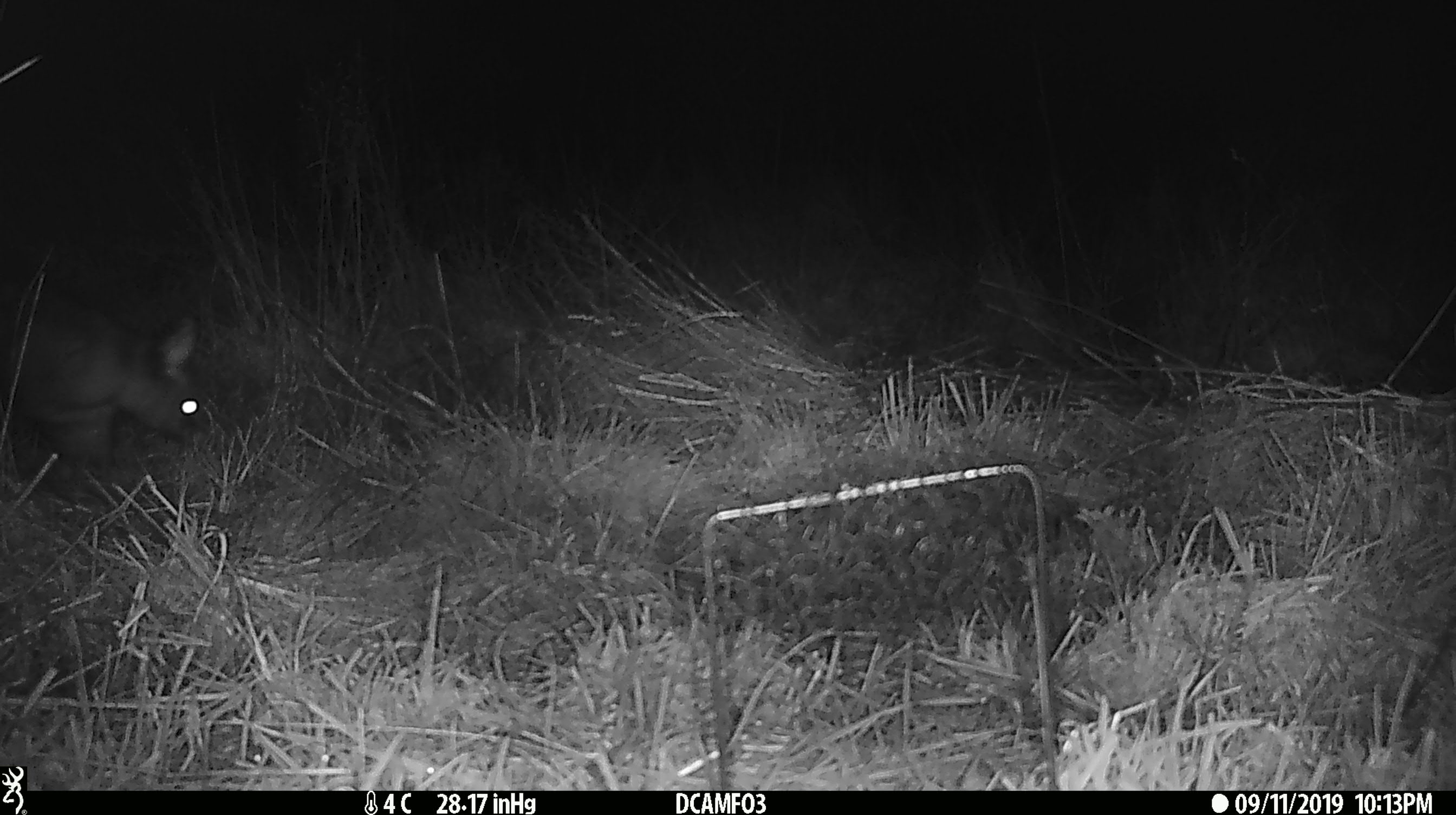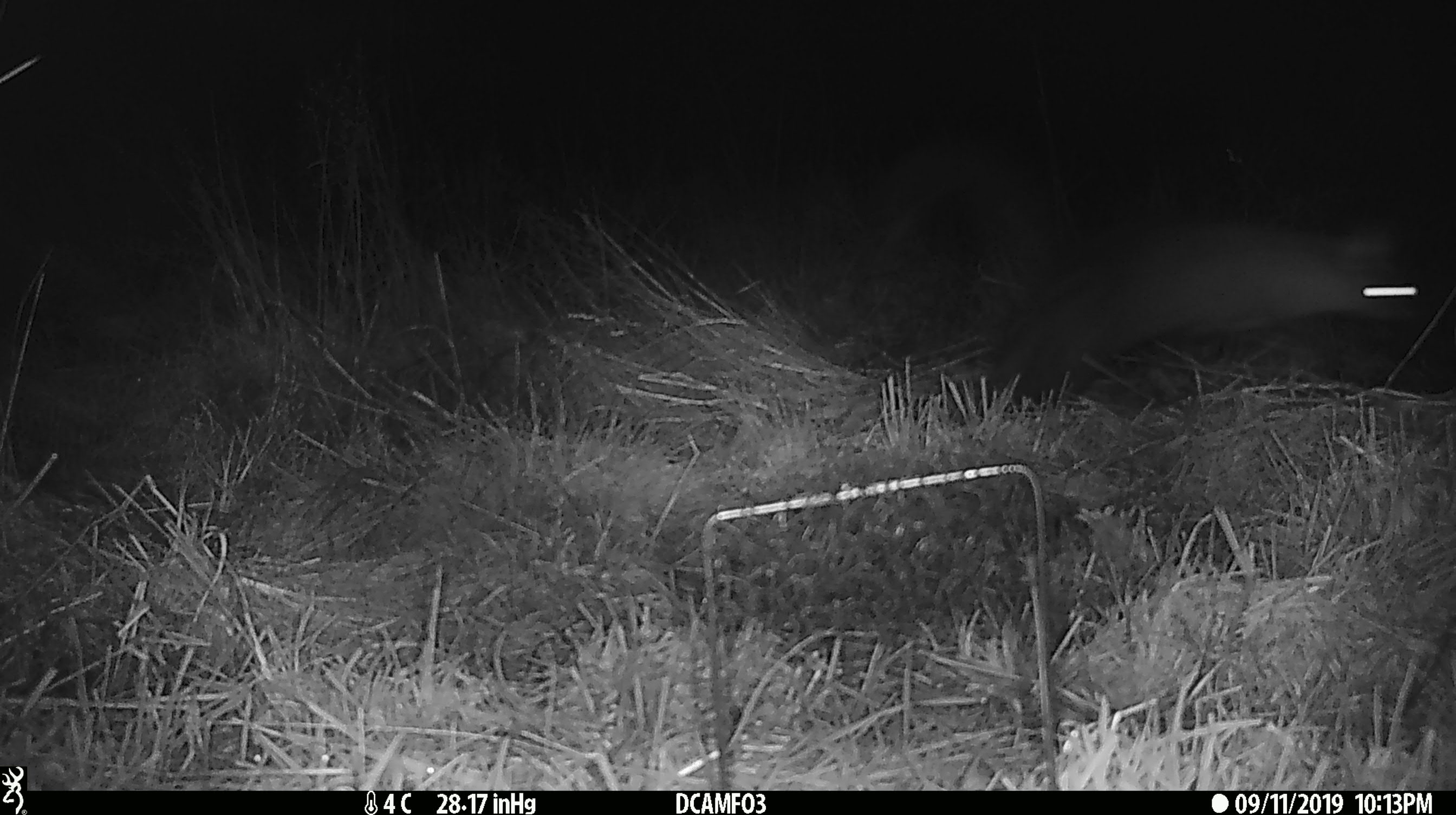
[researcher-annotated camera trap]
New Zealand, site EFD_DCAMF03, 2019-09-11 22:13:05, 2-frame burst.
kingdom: Animalia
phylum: Chordata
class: Mammalia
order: Diprotodontia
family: Phalangeridae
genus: Trichosurus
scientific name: Trichosurus vulpecula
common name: common brushtail possum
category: possum